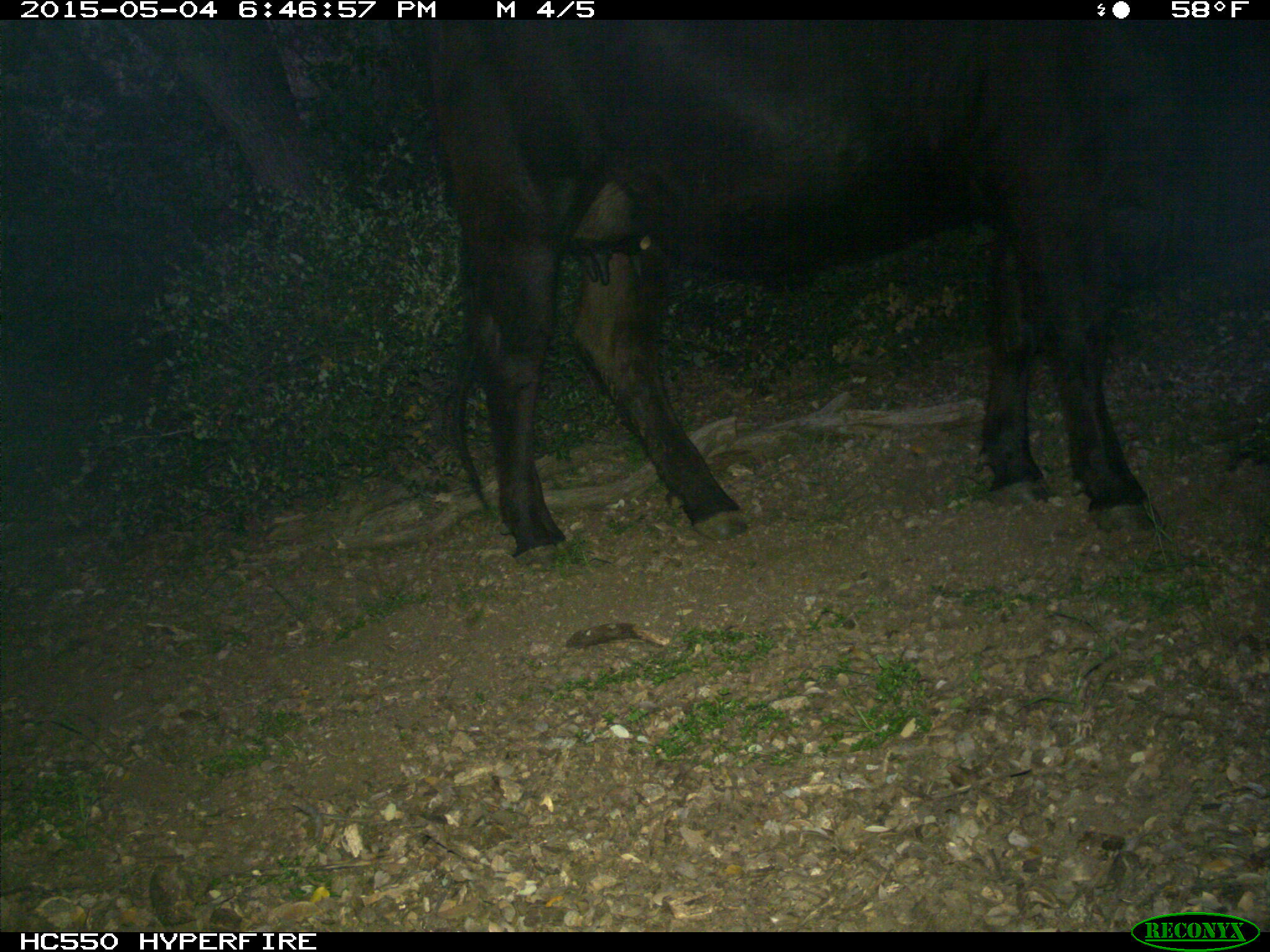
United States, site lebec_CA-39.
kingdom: Animalia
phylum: Chordata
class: Mammalia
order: Artiodactyla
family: Bovidae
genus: Bos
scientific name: Bos taurus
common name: domestic cow